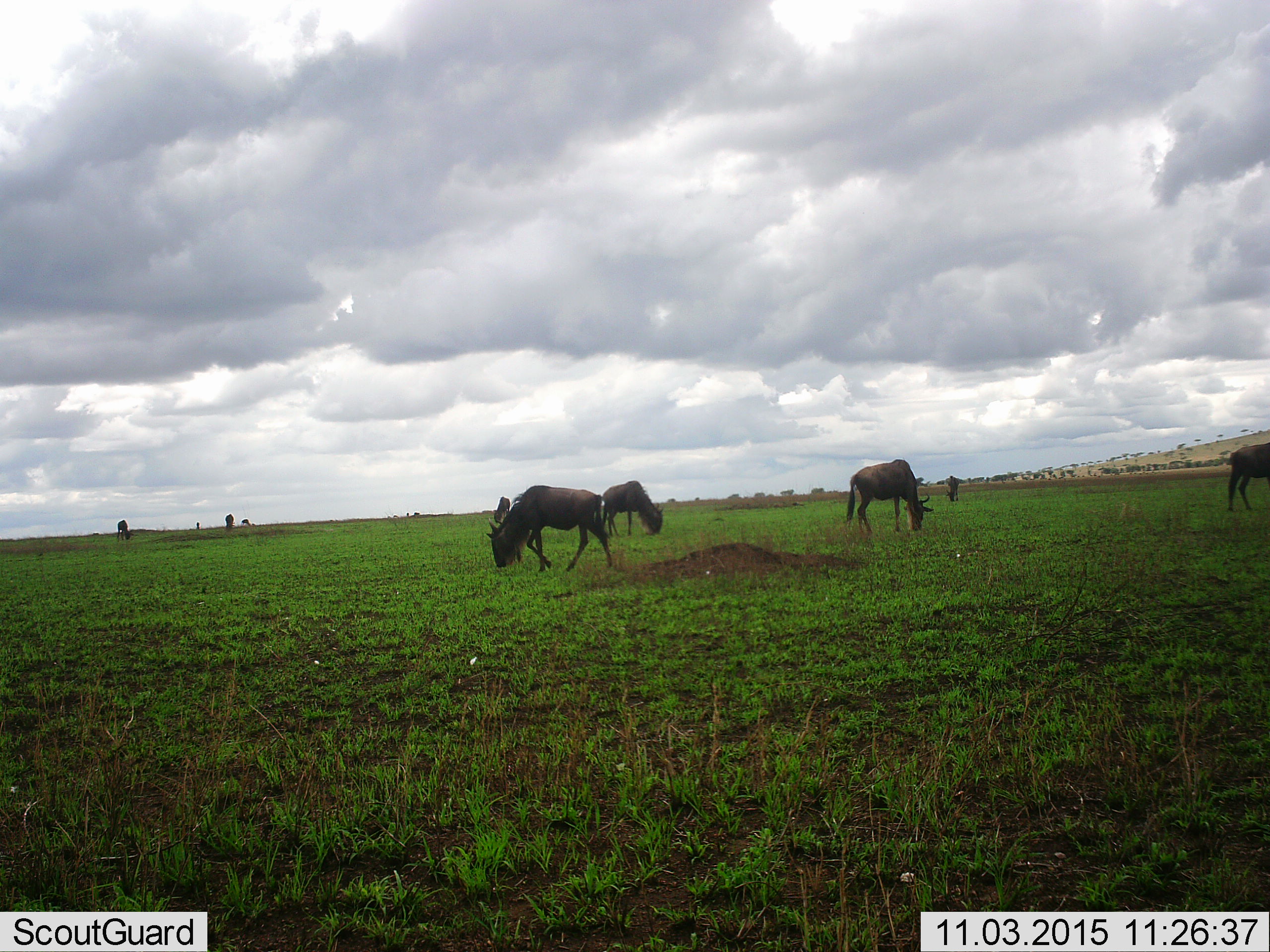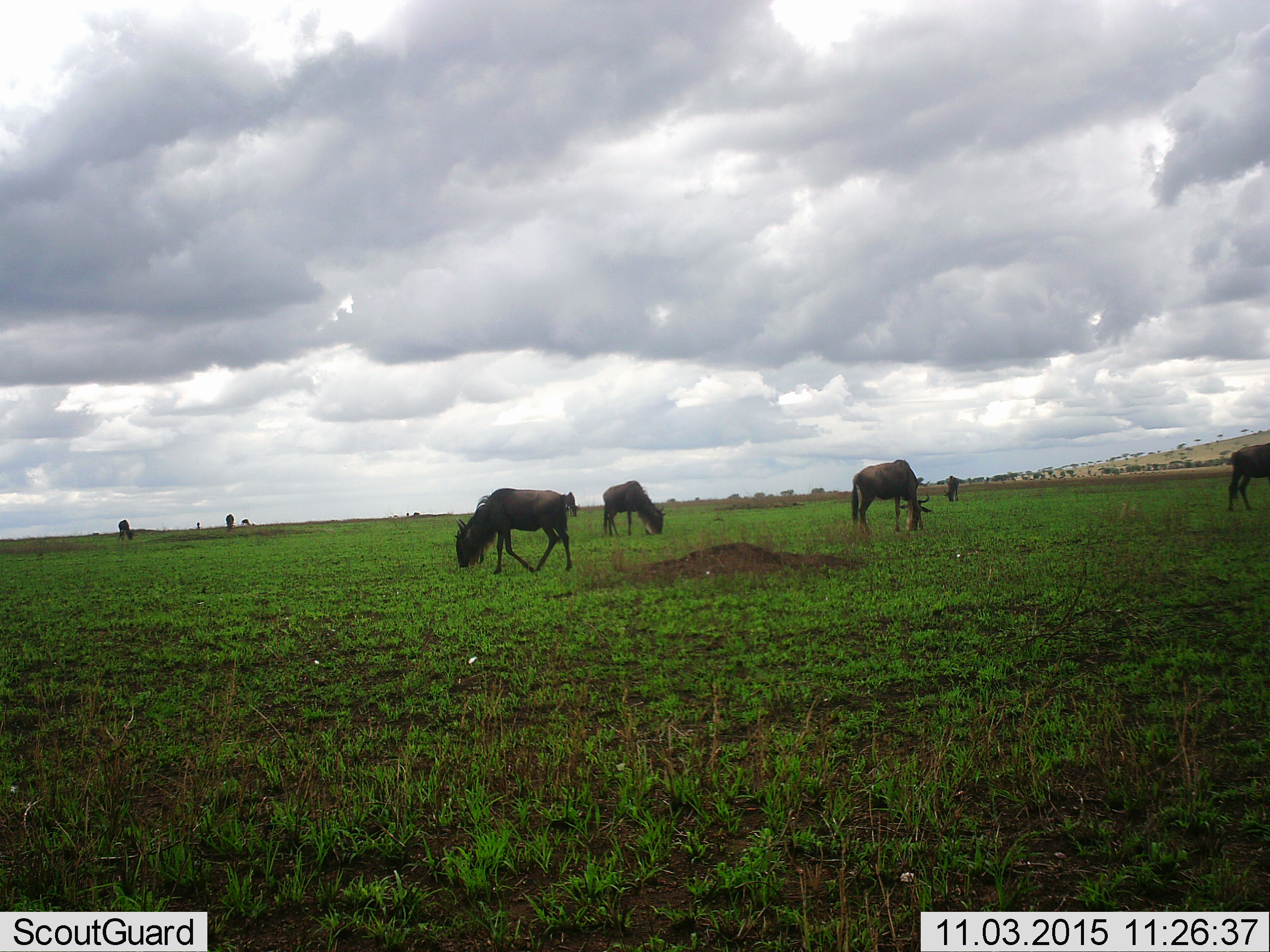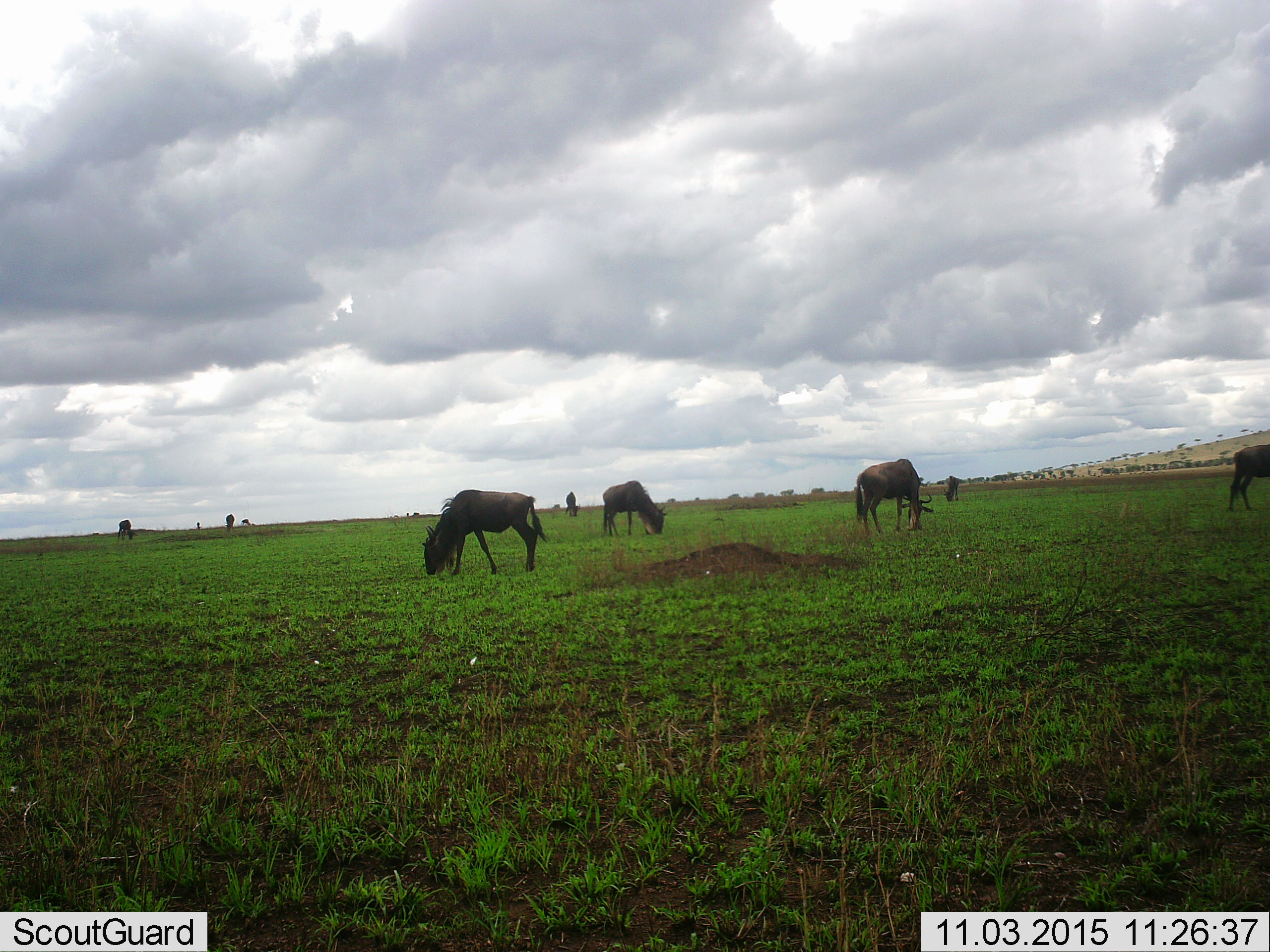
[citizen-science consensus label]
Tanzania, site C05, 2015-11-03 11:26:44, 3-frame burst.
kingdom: Animalia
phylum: Chordata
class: Mammalia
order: Artiodactyla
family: Bovidae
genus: Connochaetes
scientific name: Connochaetes taurinus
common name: blue wildebeest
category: wildebeest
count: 10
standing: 50%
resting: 0%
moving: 33%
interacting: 11%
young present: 0%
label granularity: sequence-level